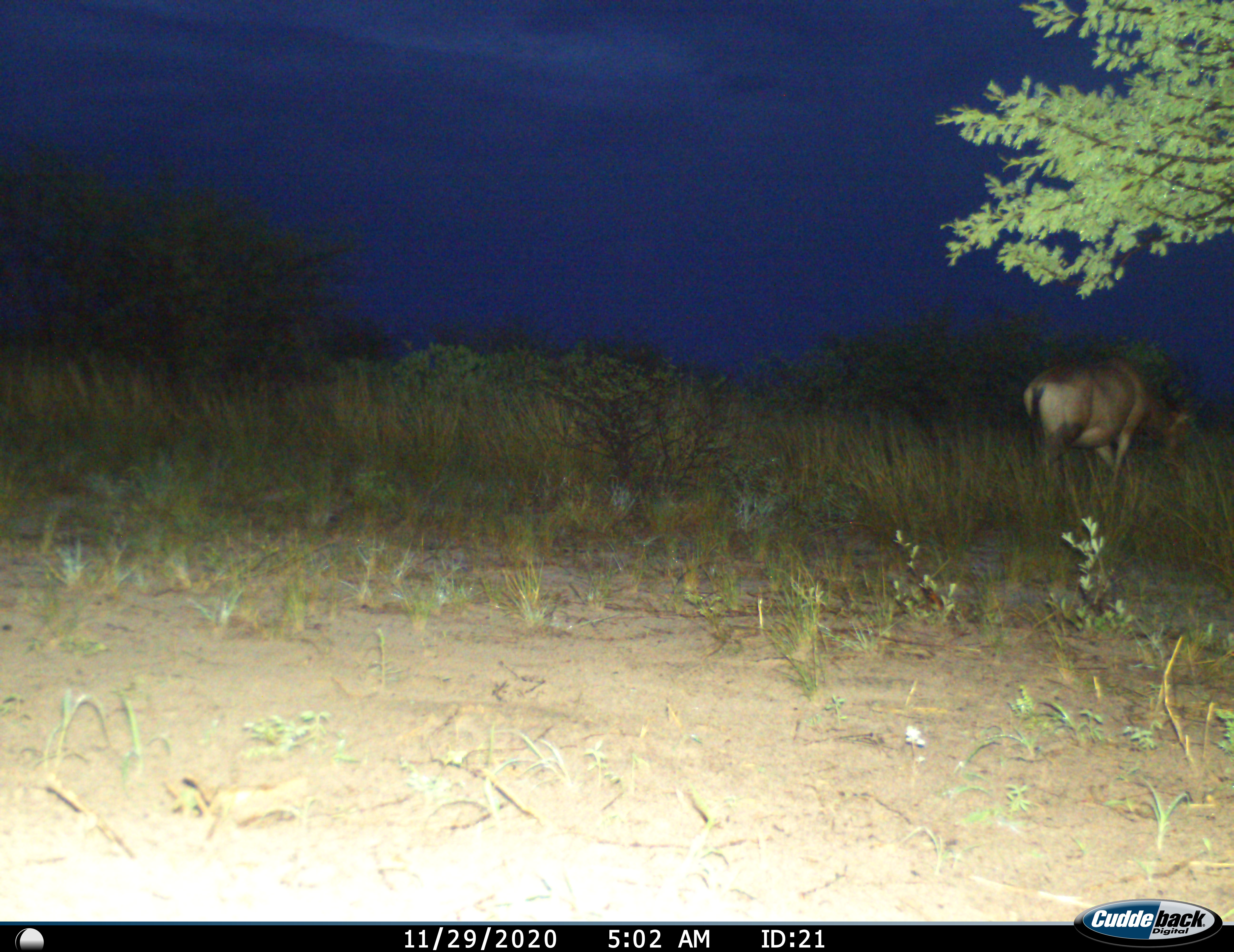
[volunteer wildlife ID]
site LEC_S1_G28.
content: unidentified animal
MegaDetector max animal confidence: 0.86